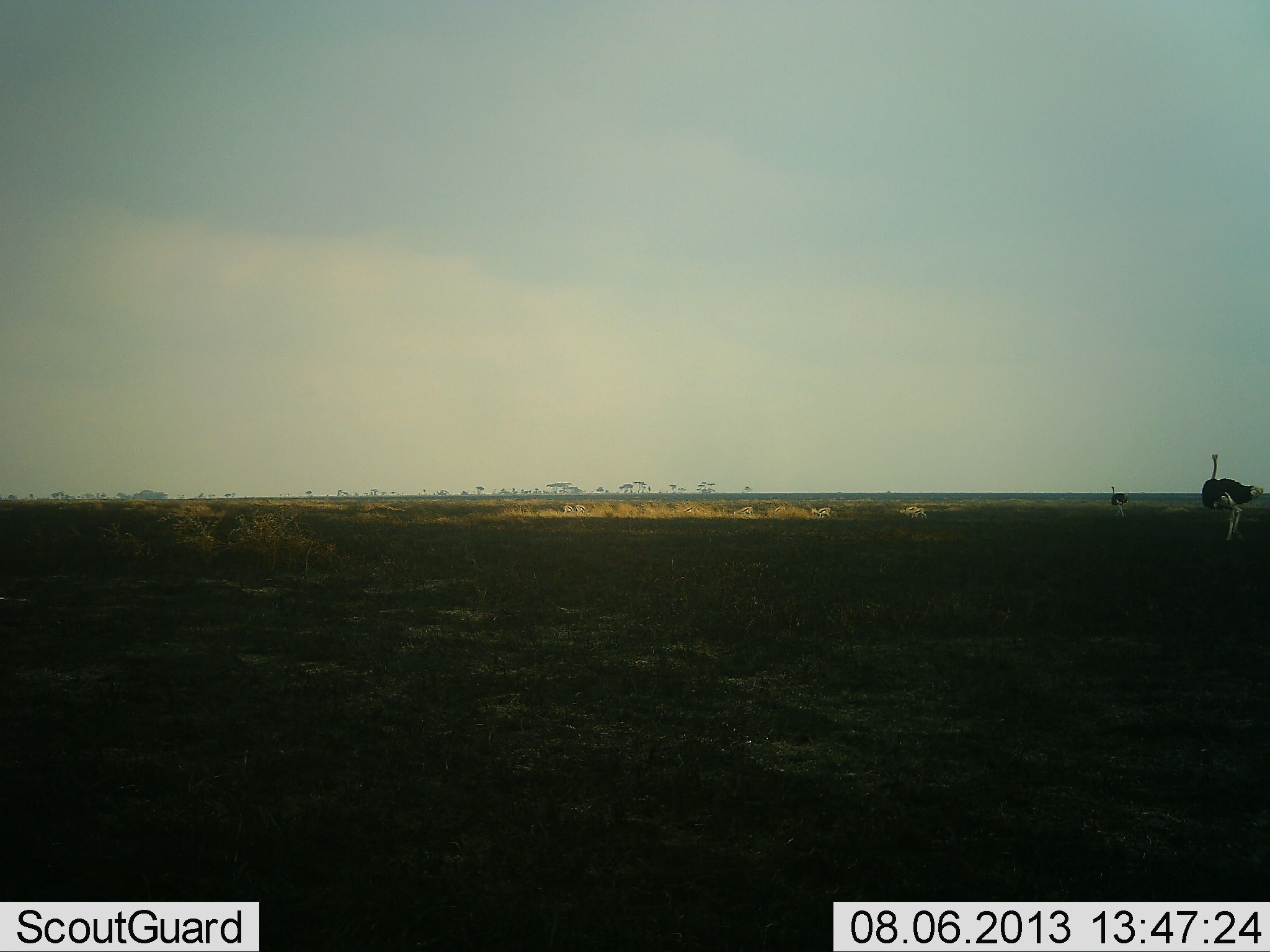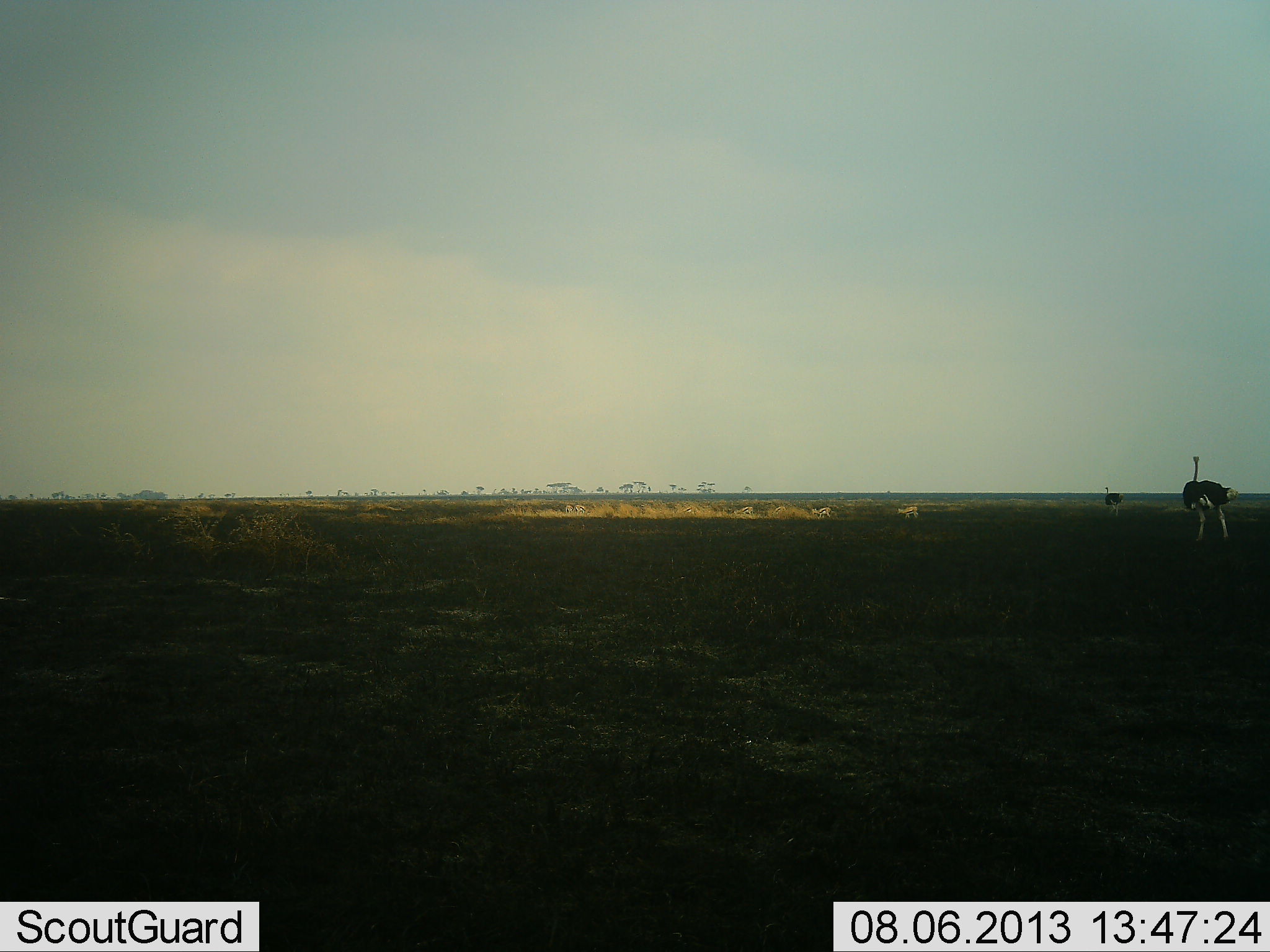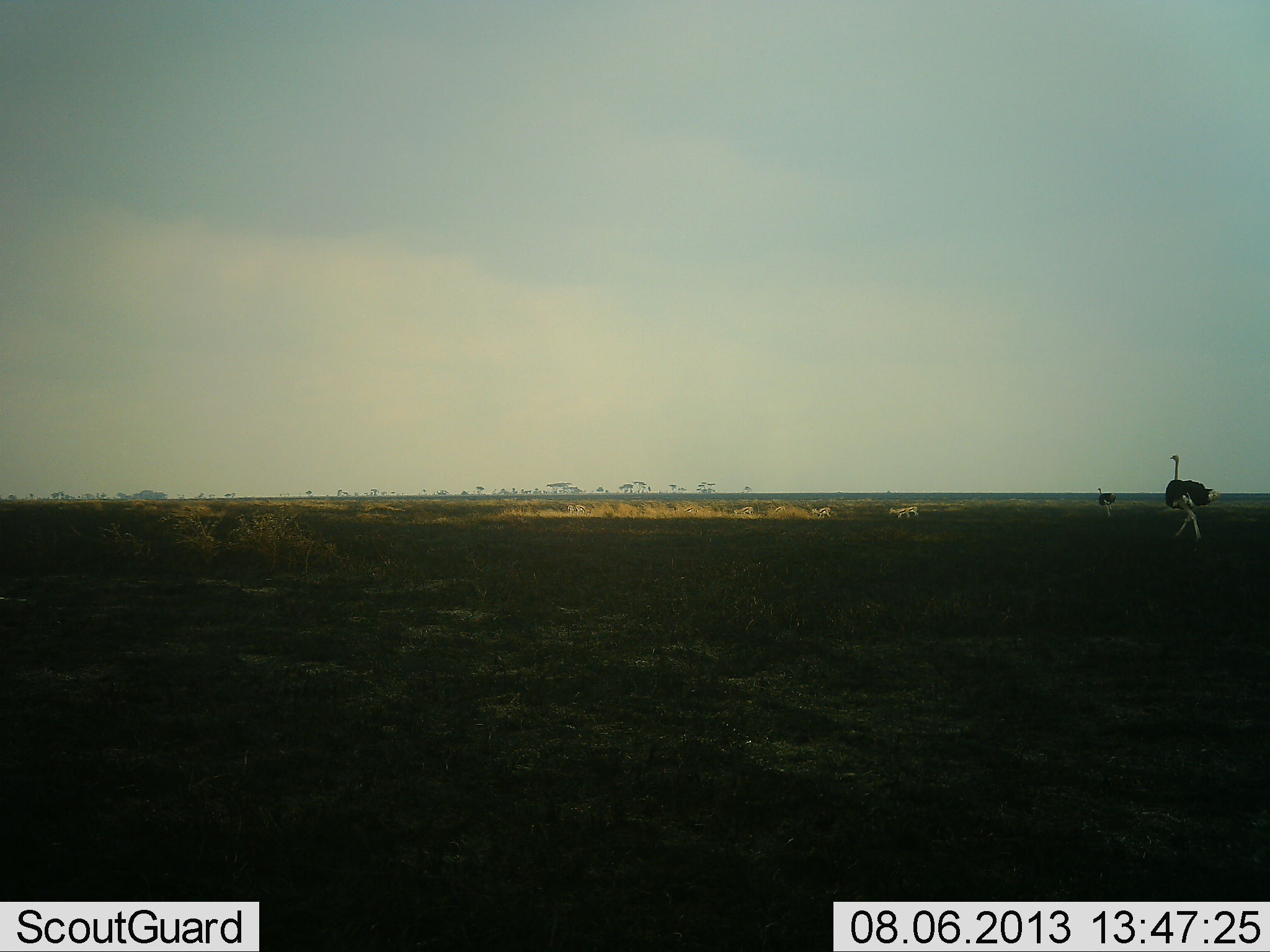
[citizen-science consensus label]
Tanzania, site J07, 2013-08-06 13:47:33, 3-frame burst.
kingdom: Animalia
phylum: Chordata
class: Aves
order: Struthioniformes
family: Struthionidae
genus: Struthio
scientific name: Struthio camelus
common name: ostrich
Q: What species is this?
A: Ostrich (Struthio camelus).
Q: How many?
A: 2.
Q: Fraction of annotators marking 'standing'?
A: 12%.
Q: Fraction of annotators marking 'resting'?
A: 0%.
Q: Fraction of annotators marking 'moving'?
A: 88%.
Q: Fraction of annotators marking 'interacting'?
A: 0%.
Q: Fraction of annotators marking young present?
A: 0%.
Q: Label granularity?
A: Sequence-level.